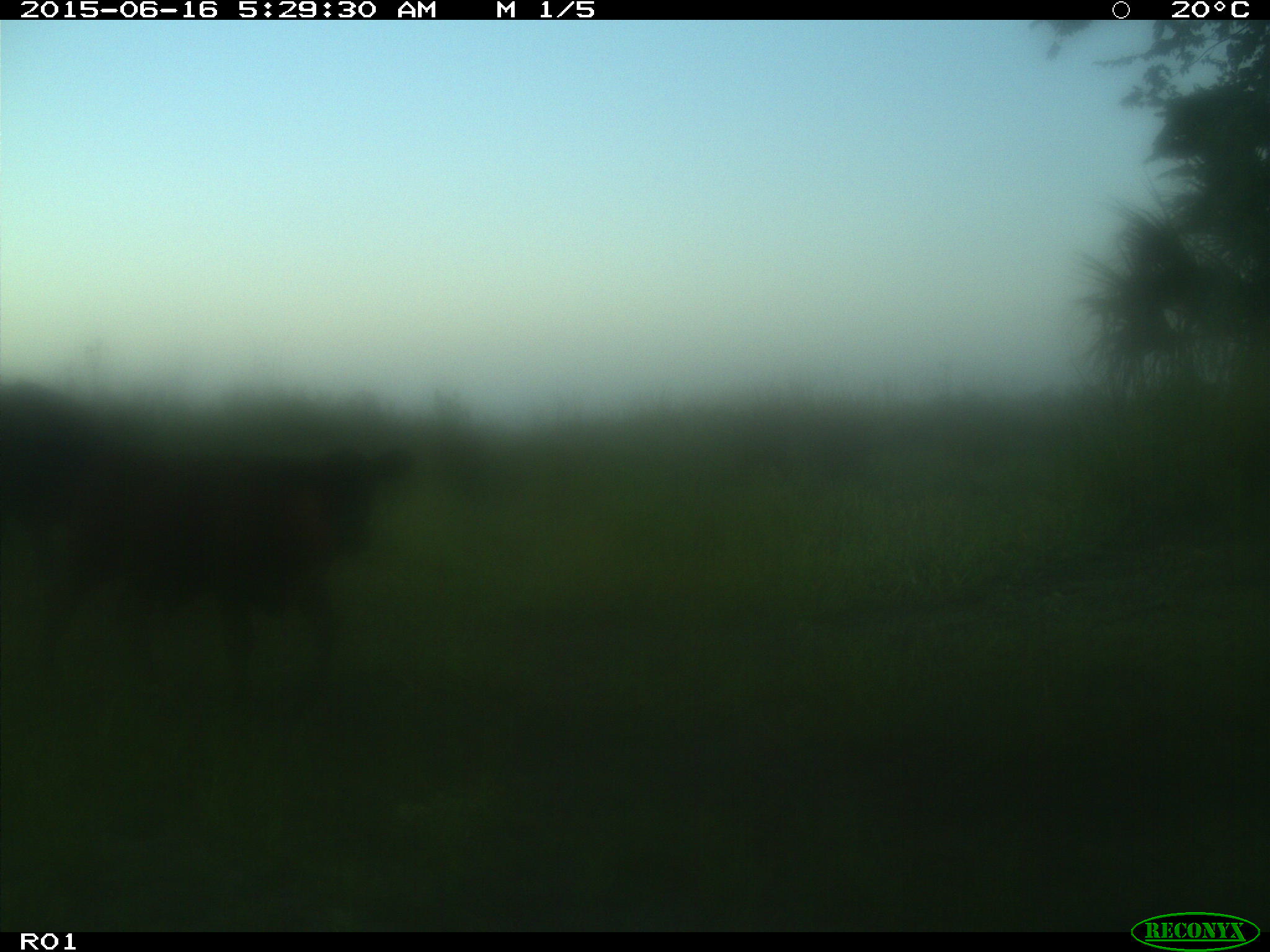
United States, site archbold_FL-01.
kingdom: Animalia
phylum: Chordata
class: Mammalia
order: Artiodactyla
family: Bovidae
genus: Bos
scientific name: Bos taurus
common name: domestic cow